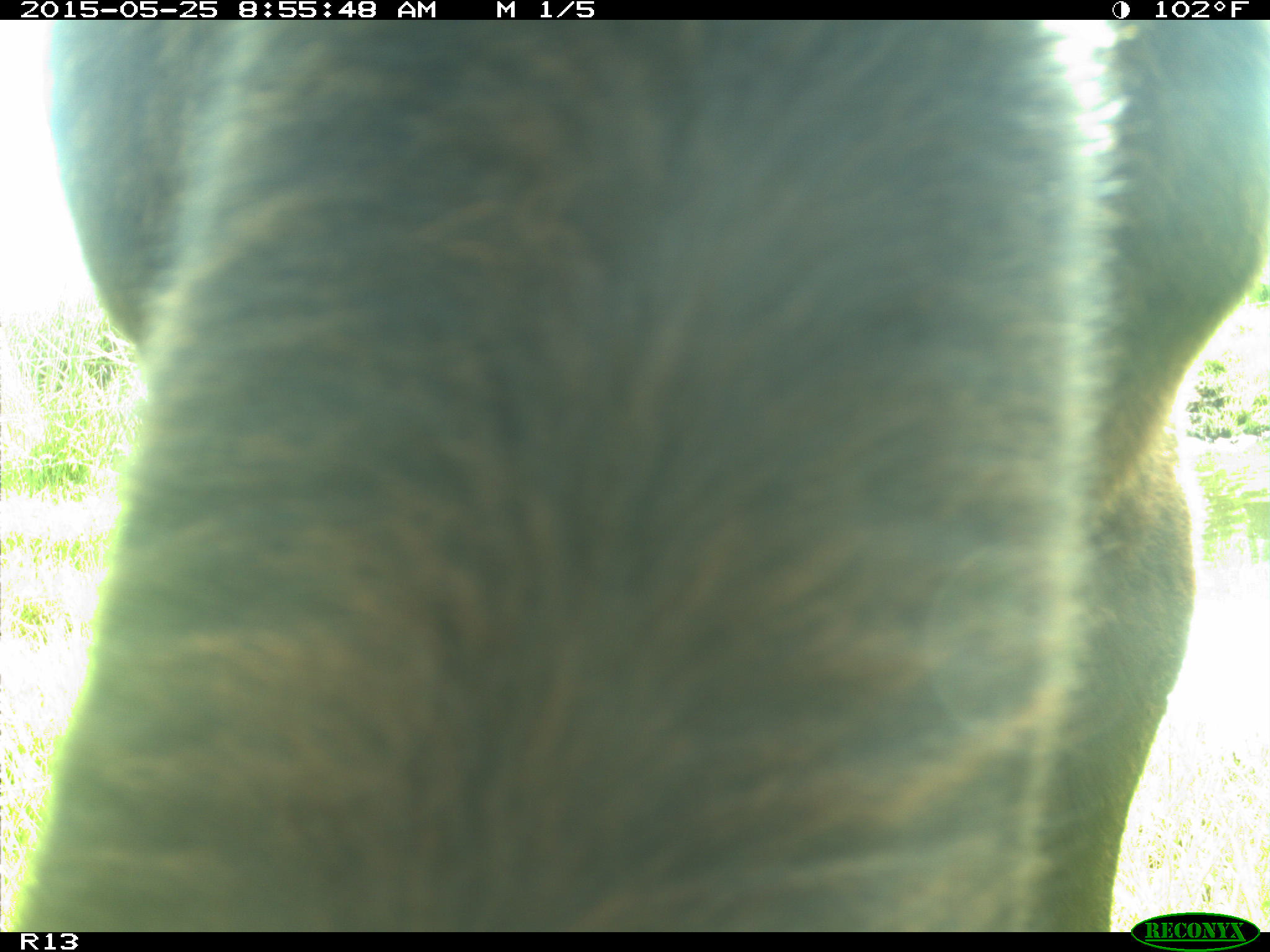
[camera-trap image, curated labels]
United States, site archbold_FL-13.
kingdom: Animalia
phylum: Chordata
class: Mammalia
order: Artiodactyla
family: Bovidae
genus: Bos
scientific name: Bos taurus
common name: domestic cow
Bos taurus (domestic cow).